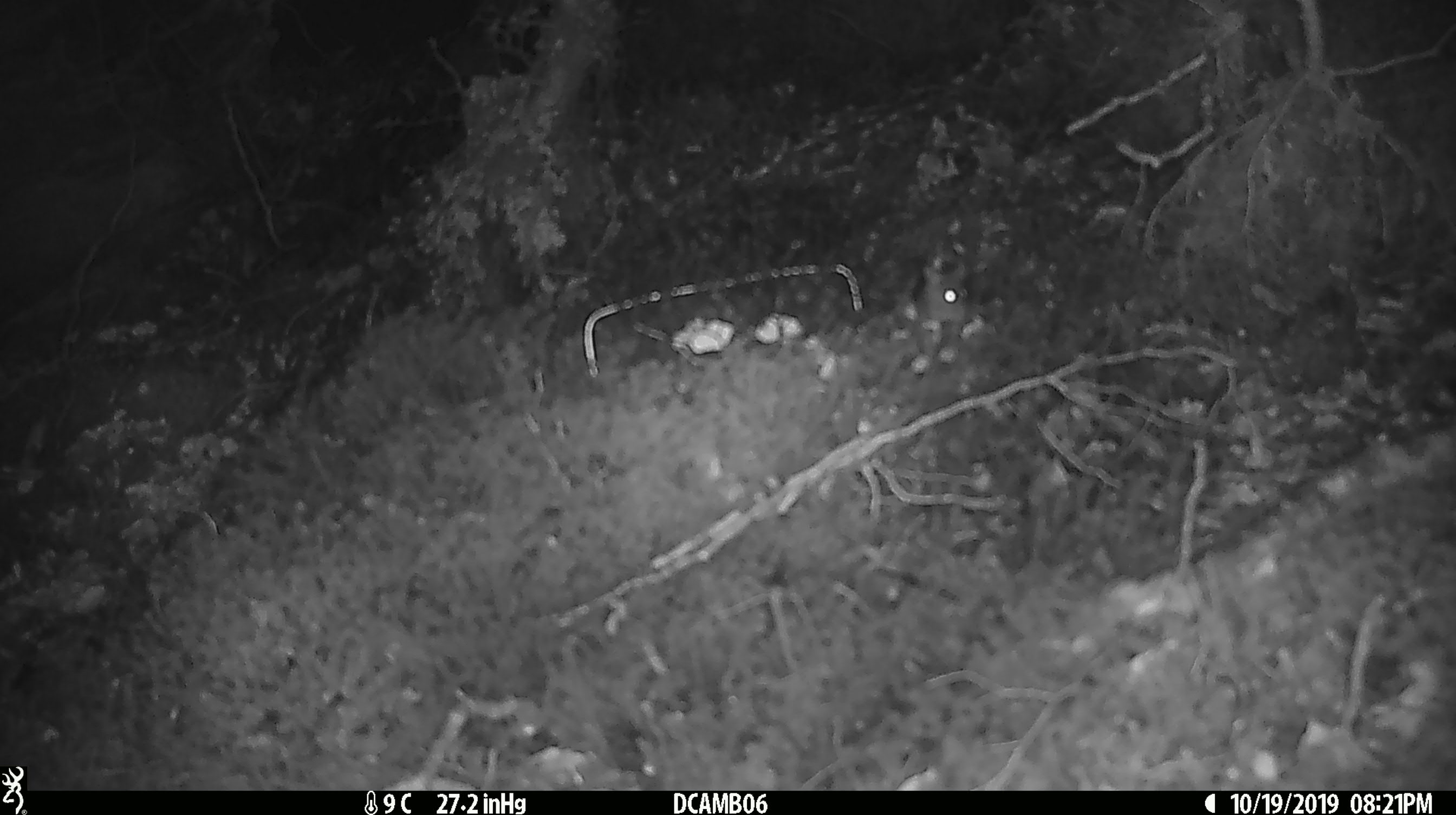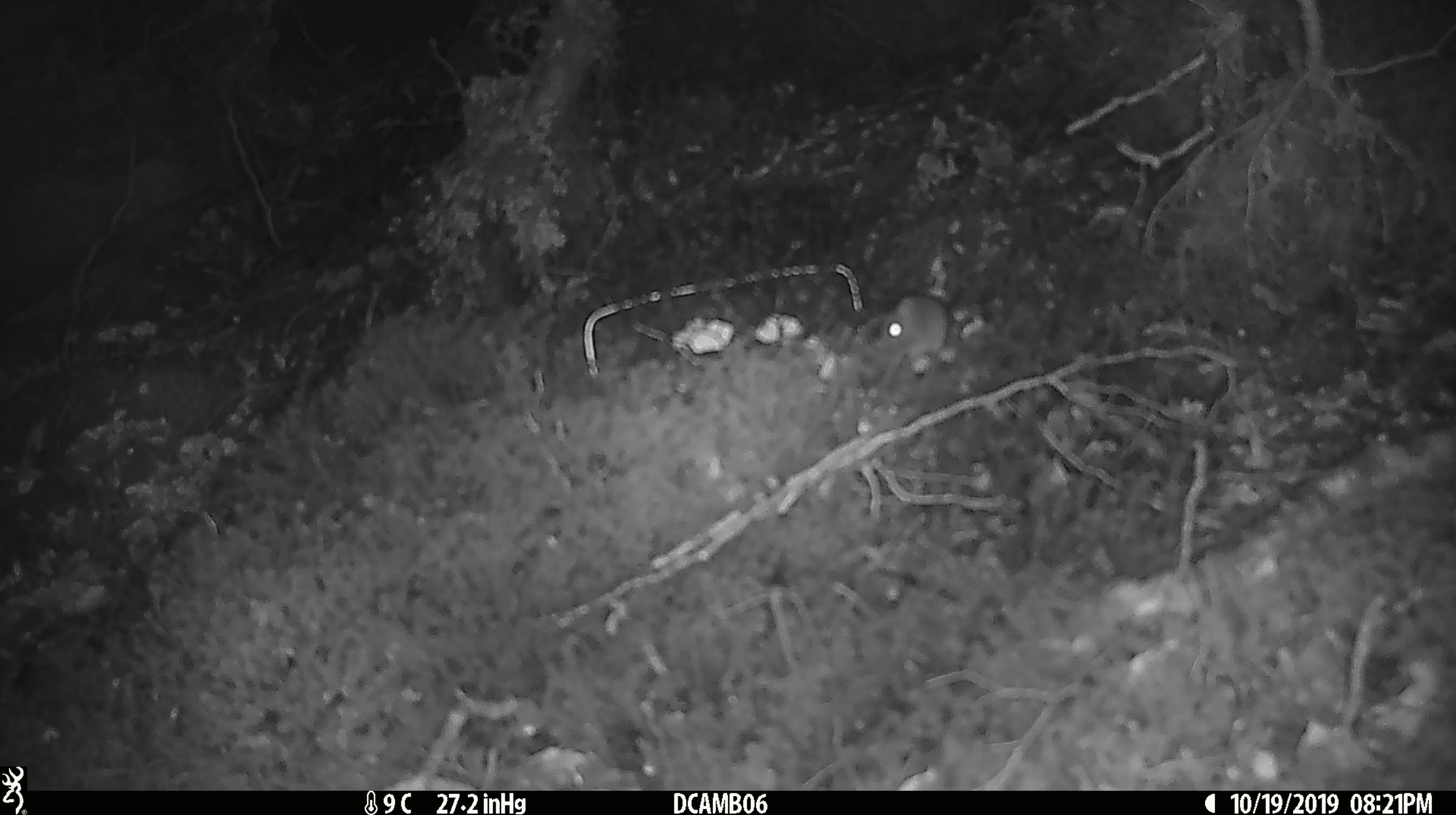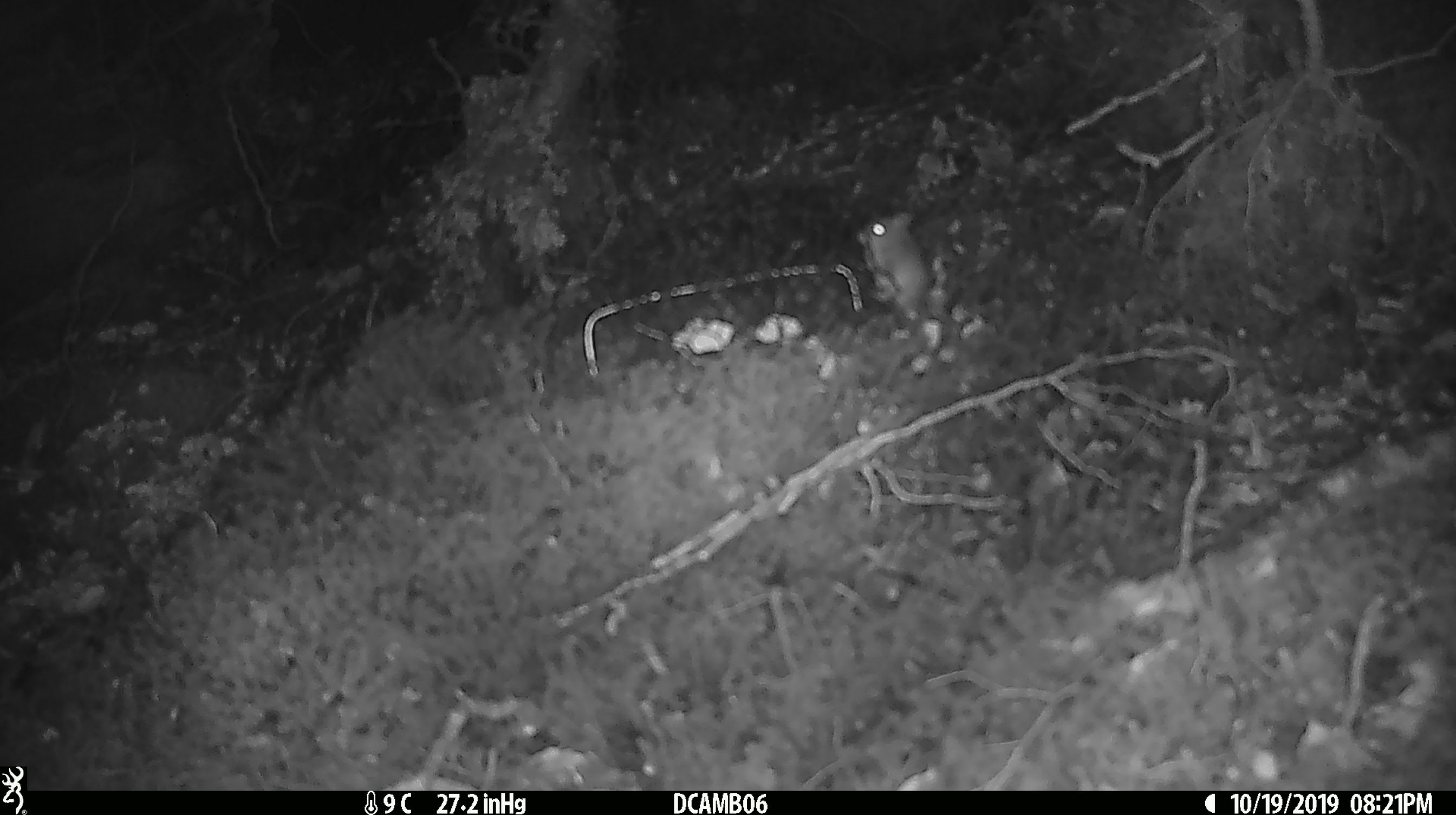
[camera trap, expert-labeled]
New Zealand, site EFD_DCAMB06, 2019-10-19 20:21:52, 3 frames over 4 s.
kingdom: Animalia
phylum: Chordata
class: Mammalia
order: Rodentia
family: Muridae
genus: Mus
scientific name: Mus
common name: mouse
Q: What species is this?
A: Mouse (Mus).